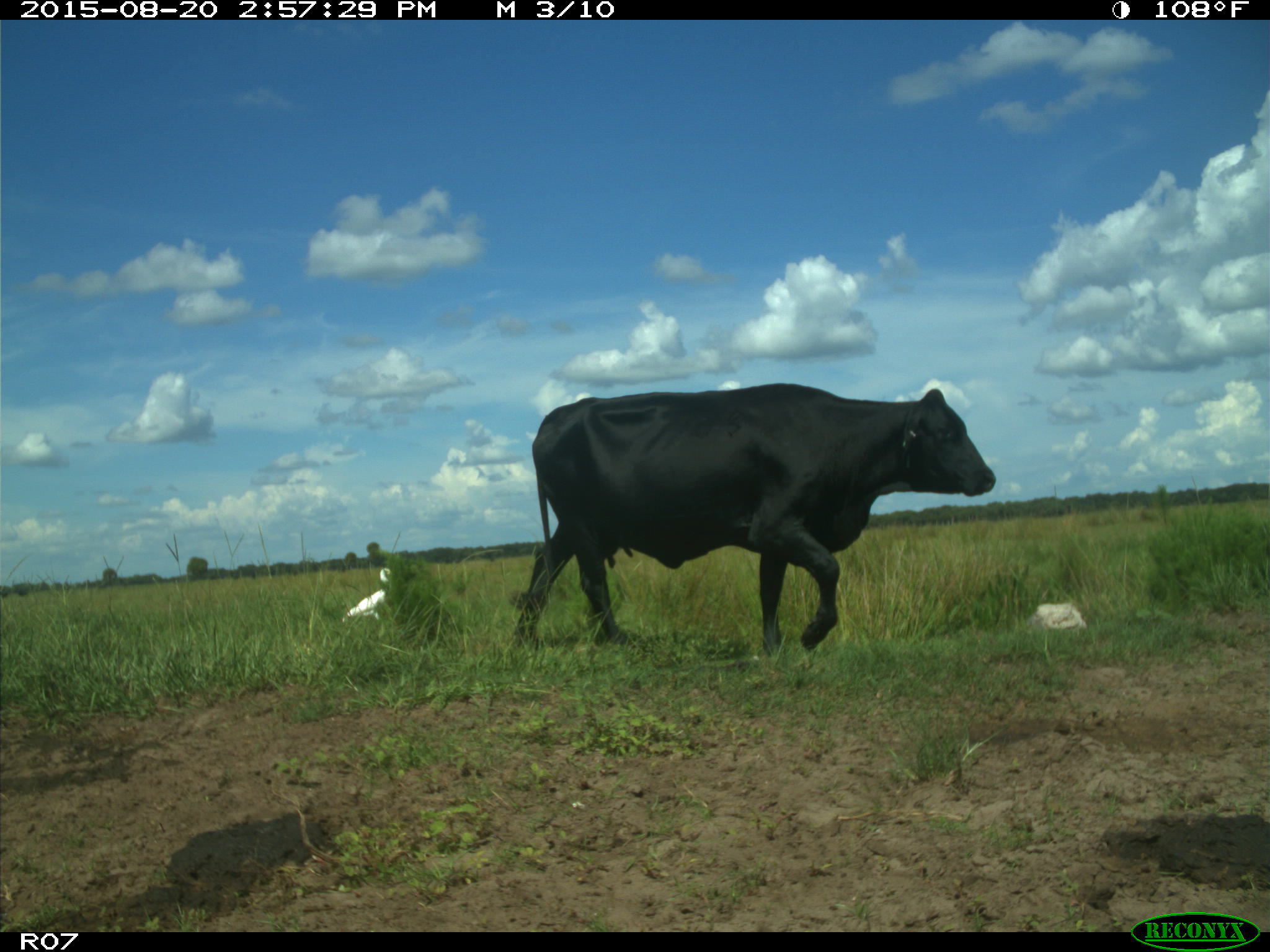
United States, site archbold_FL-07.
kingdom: Animalia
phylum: Chordata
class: Mammalia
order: Artiodactyla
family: Bovidae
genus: Bos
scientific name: Bos taurus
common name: domestic cow